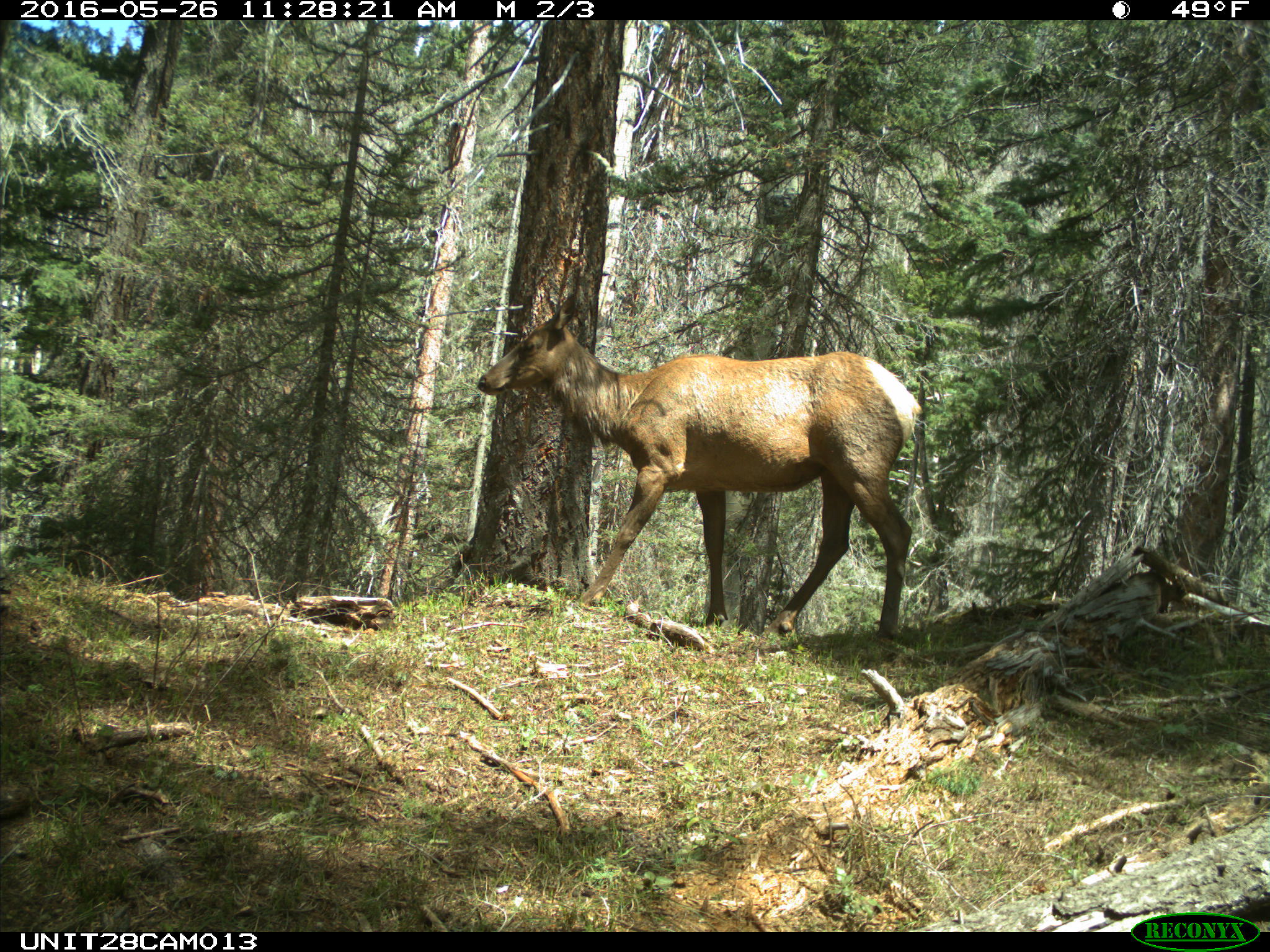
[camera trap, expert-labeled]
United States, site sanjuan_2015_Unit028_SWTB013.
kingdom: Animalia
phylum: Chordata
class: Mammalia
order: Artiodactyla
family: Cervidae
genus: Cervus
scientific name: Cervus elaphus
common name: red deer